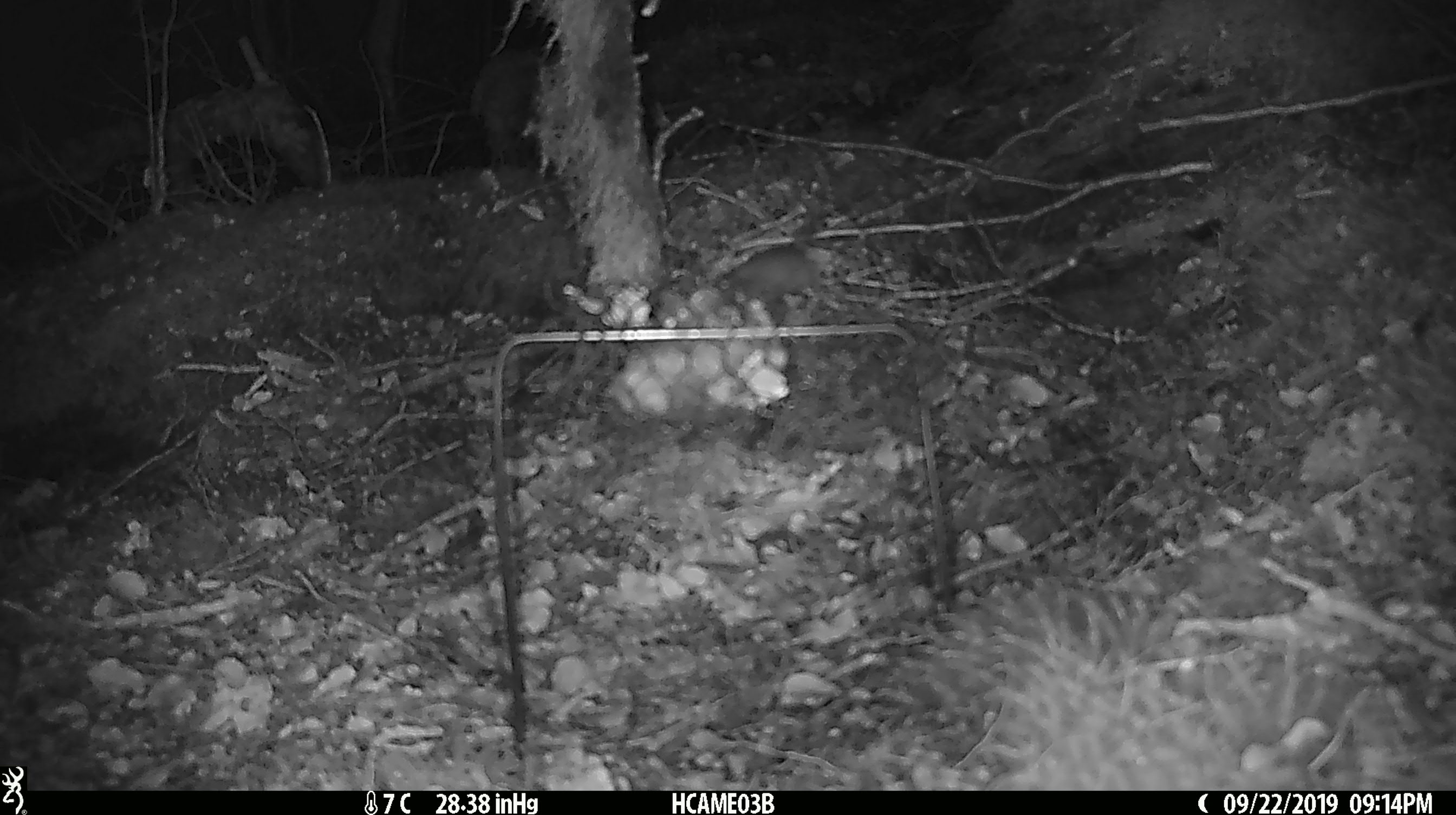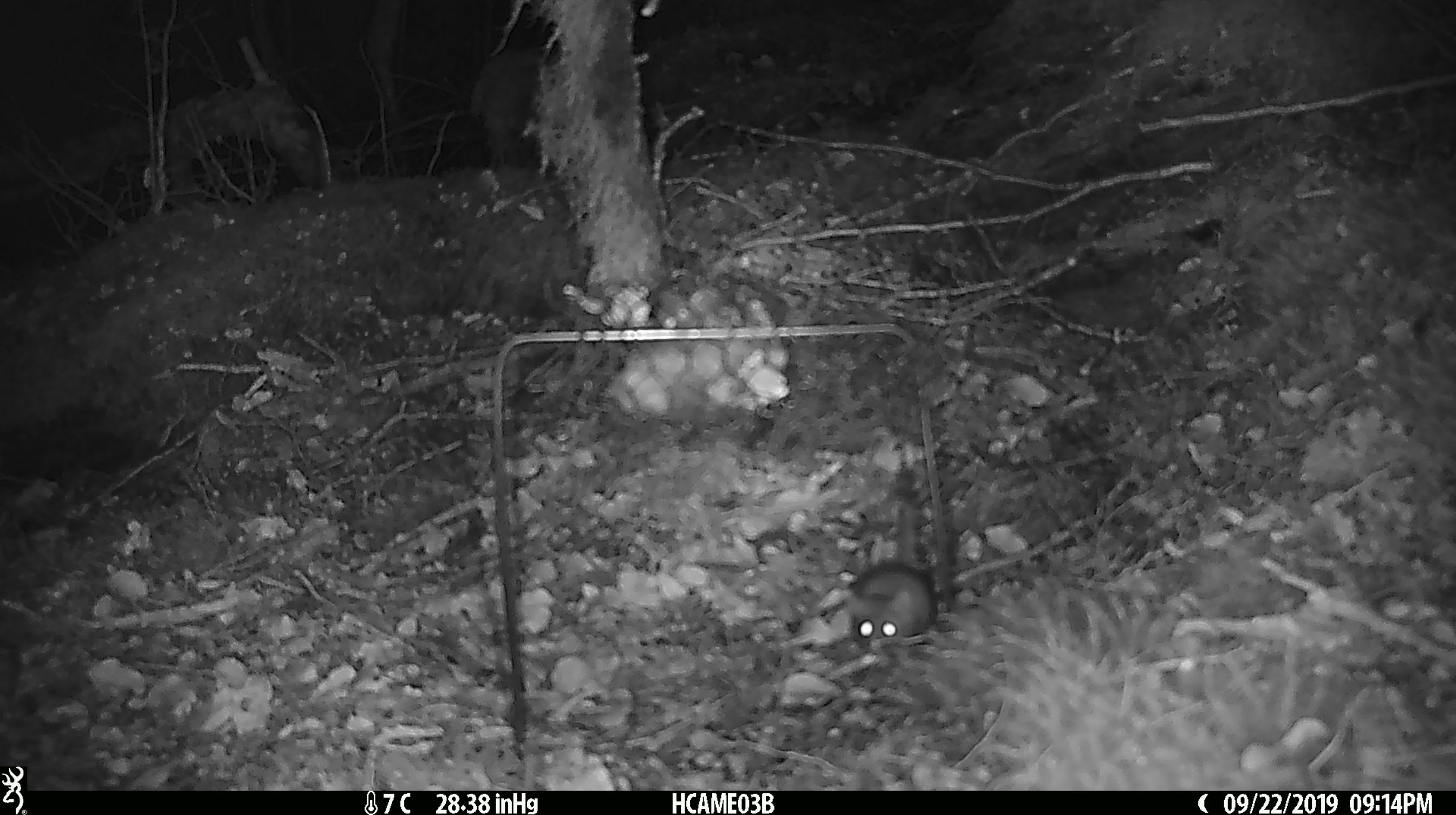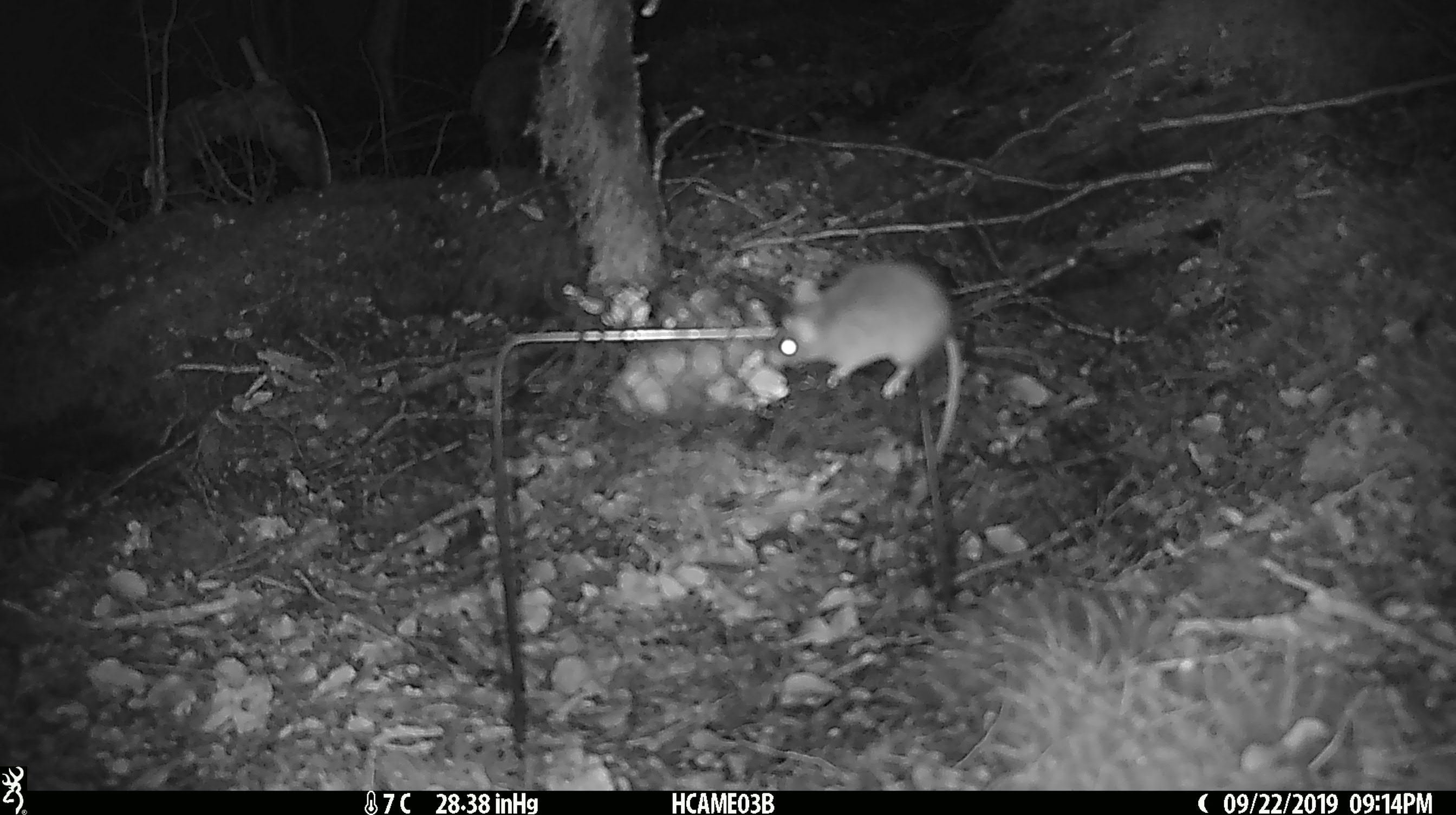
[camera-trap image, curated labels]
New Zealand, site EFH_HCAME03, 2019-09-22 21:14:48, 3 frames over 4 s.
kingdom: Animalia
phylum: Chordata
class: Mammalia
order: Rodentia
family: Muridae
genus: Mus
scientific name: Mus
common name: mouse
Mouse (Mus).